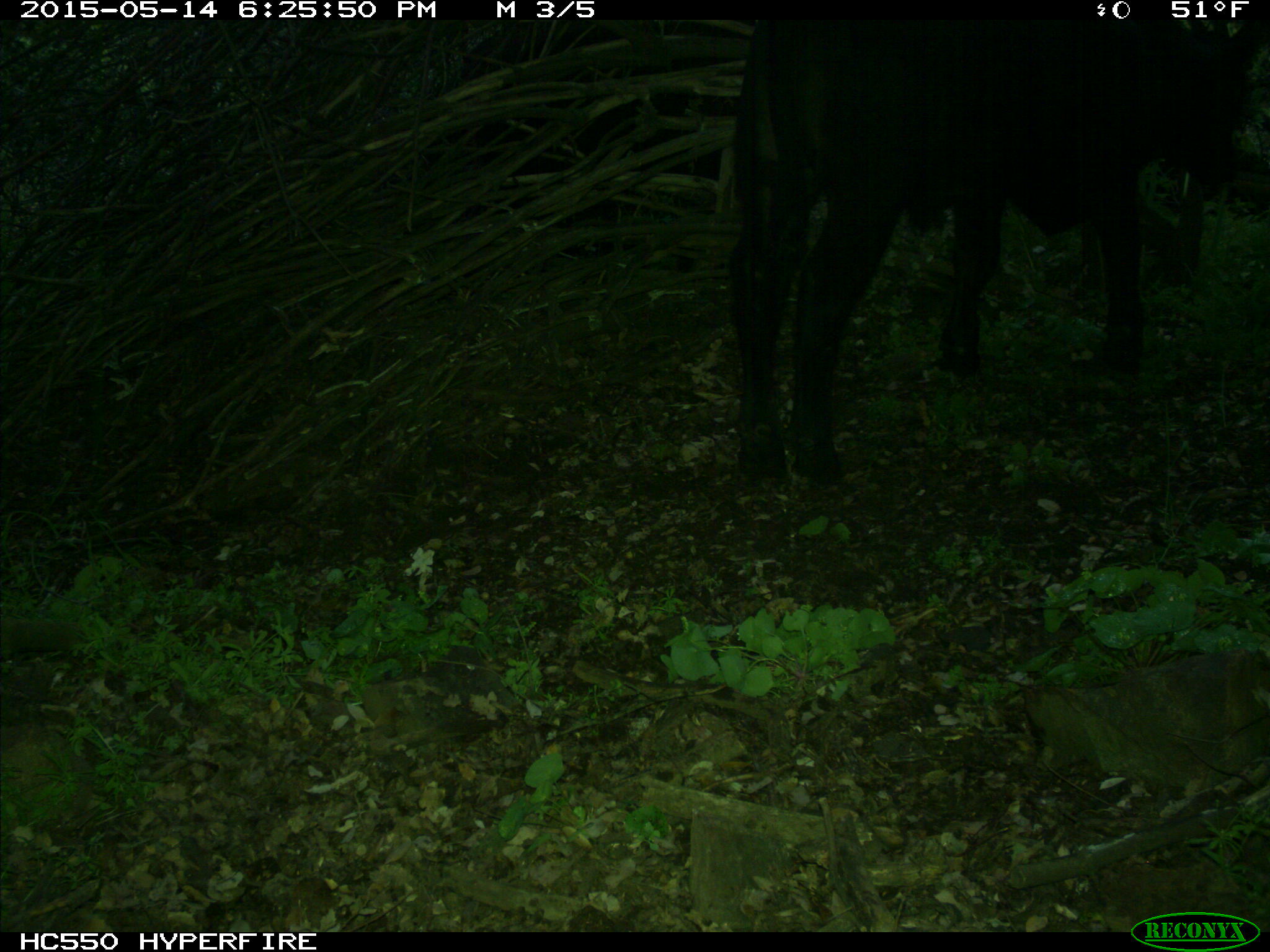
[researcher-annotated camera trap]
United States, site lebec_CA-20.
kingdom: Animalia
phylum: Chordata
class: Mammalia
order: Artiodactyla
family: Bovidae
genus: Bos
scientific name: Bos taurus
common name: domestic cow